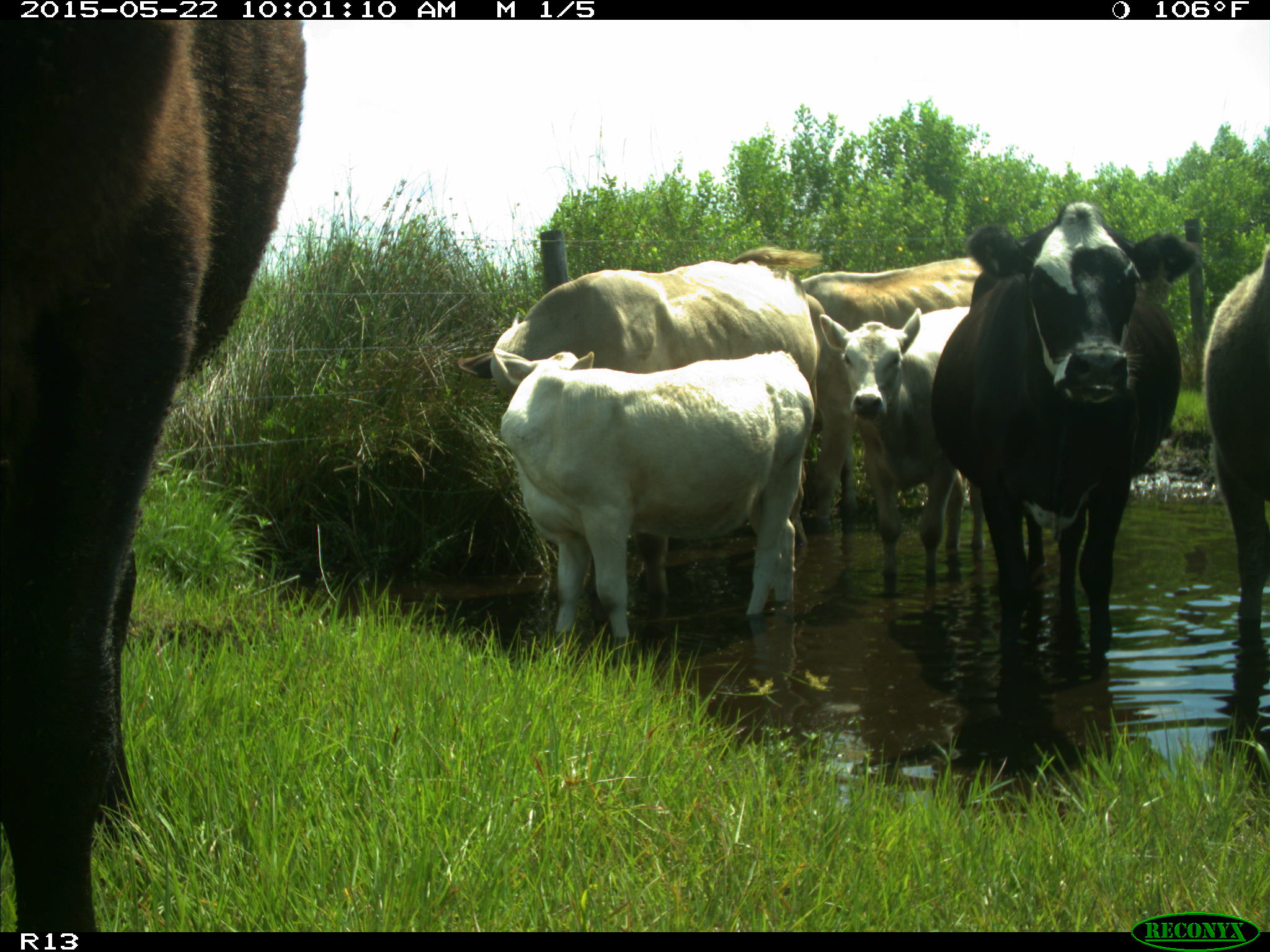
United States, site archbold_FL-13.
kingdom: Animalia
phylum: Chordata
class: Mammalia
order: Artiodactyla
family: Bovidae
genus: Bos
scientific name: Bos taurus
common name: domestic cow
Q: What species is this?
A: Bos taurus (domestic cow).